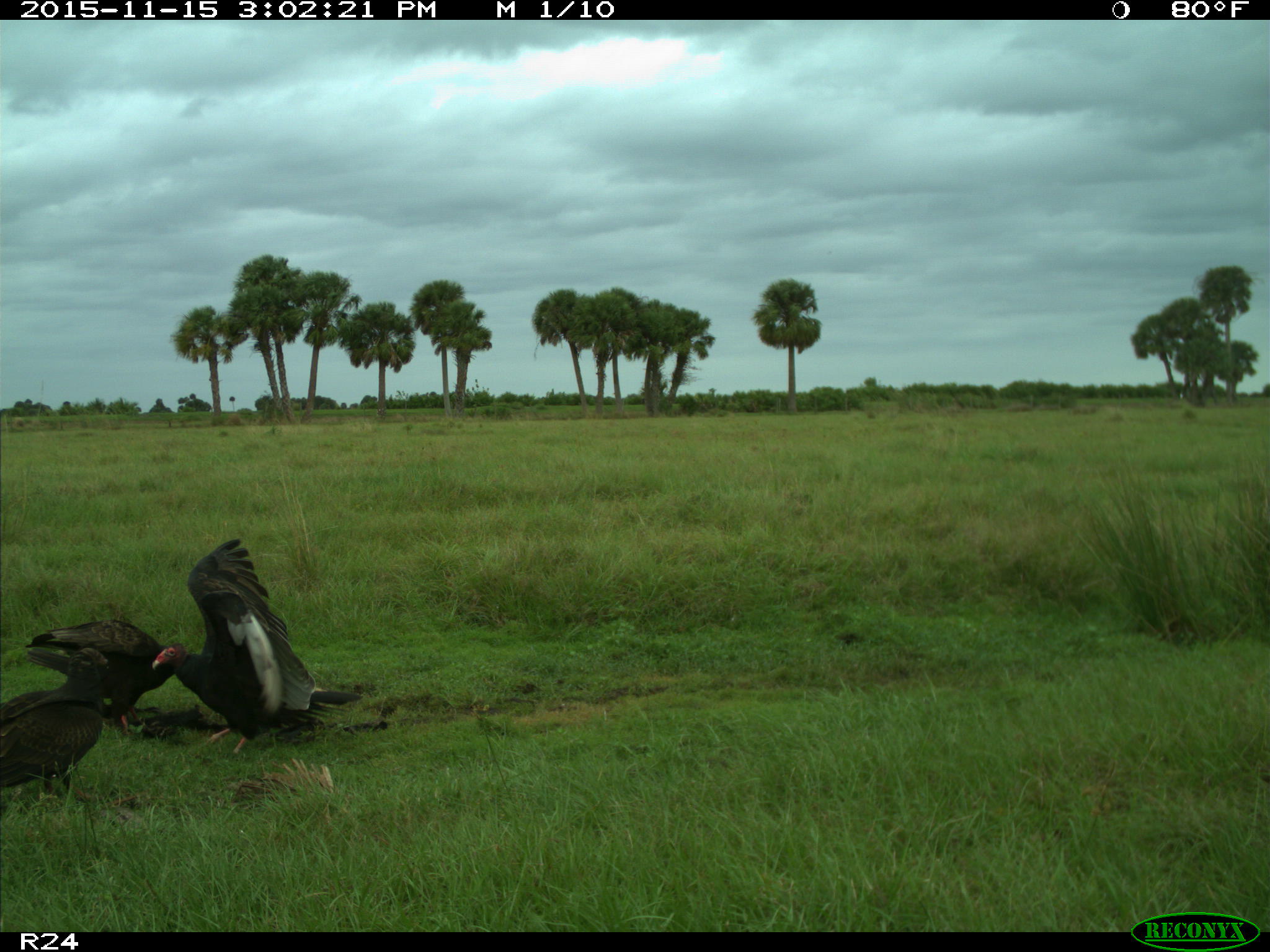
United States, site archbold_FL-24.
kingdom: Animalia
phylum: Chordata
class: Aves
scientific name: Aves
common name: birds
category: unidentified bird